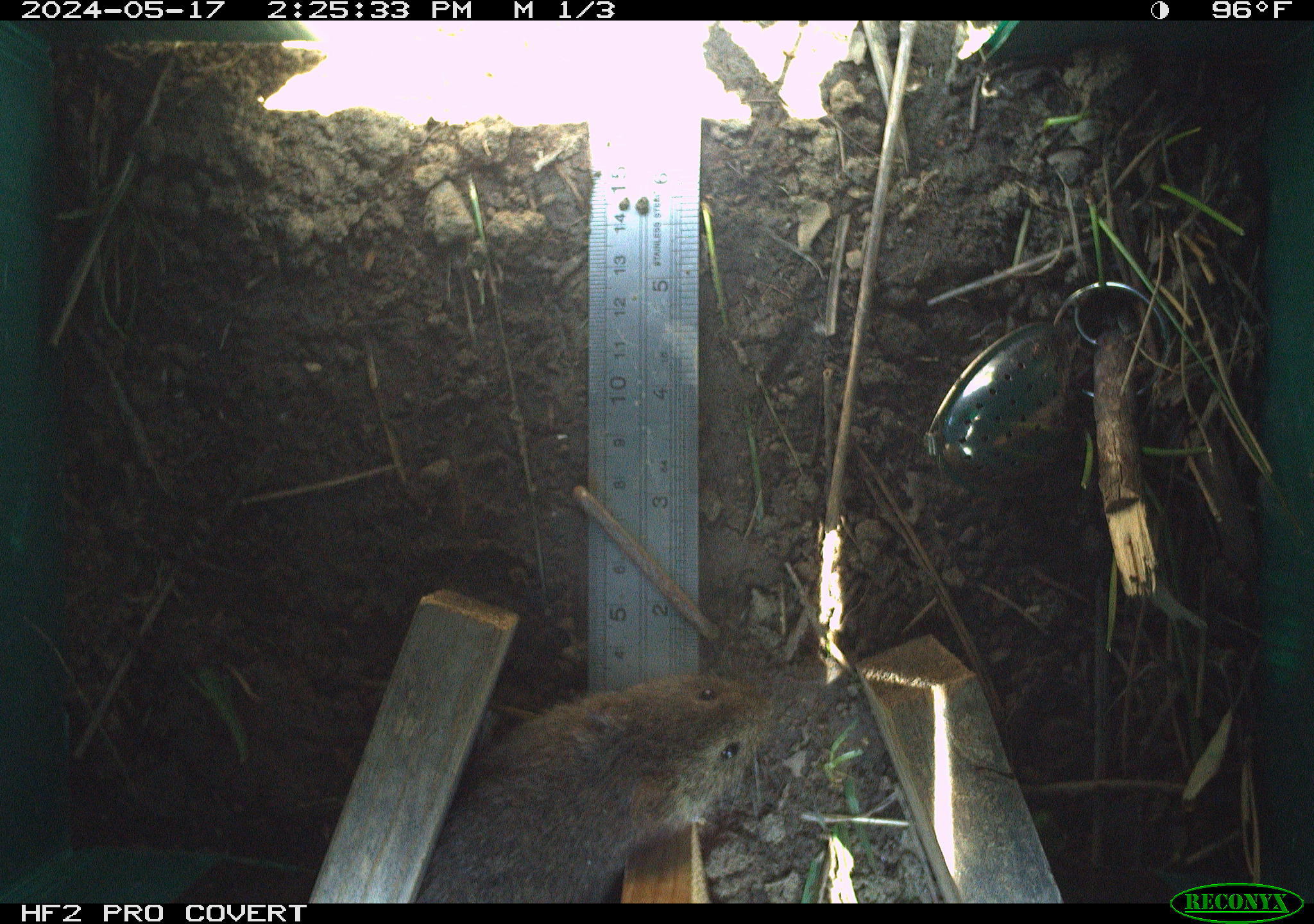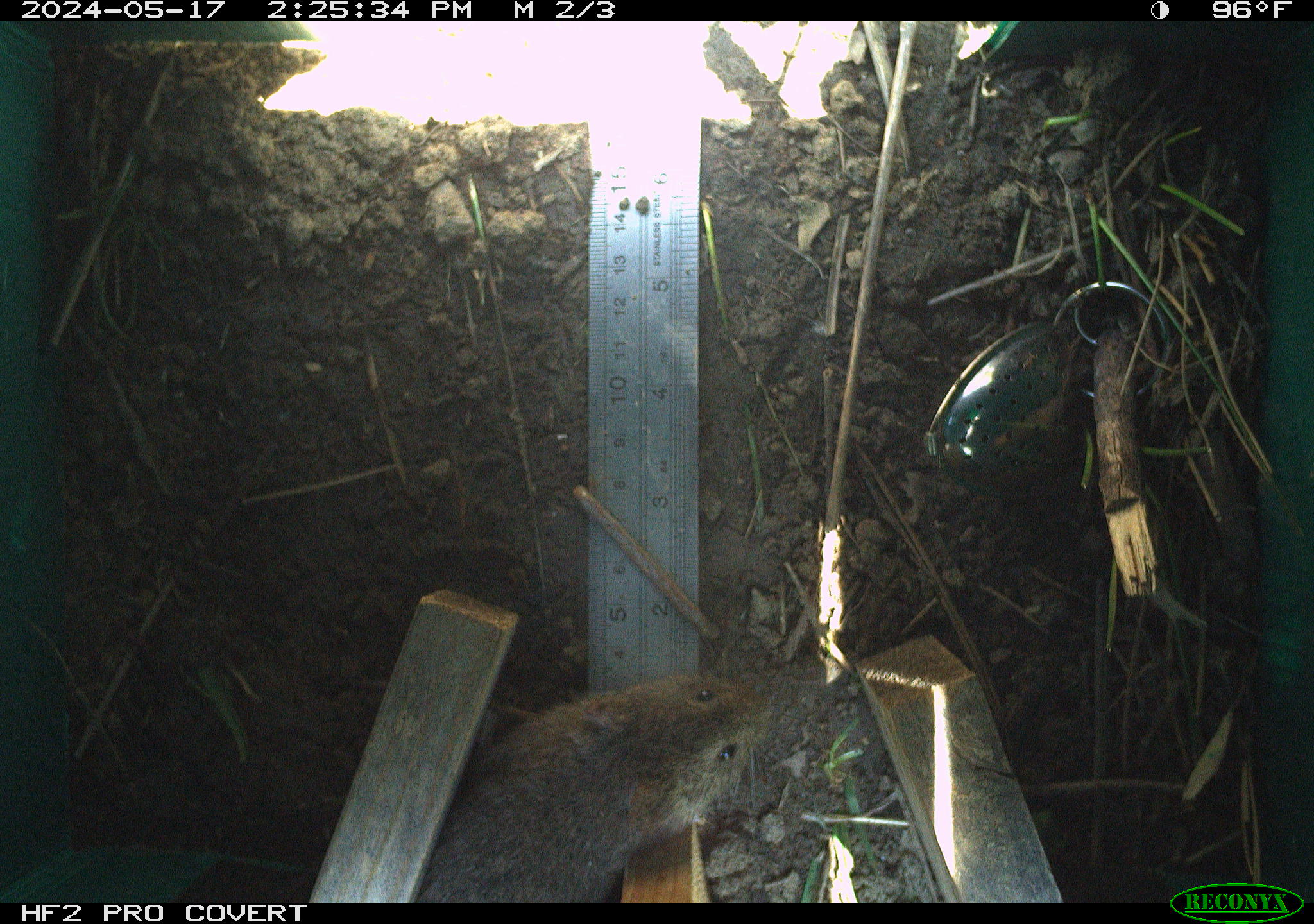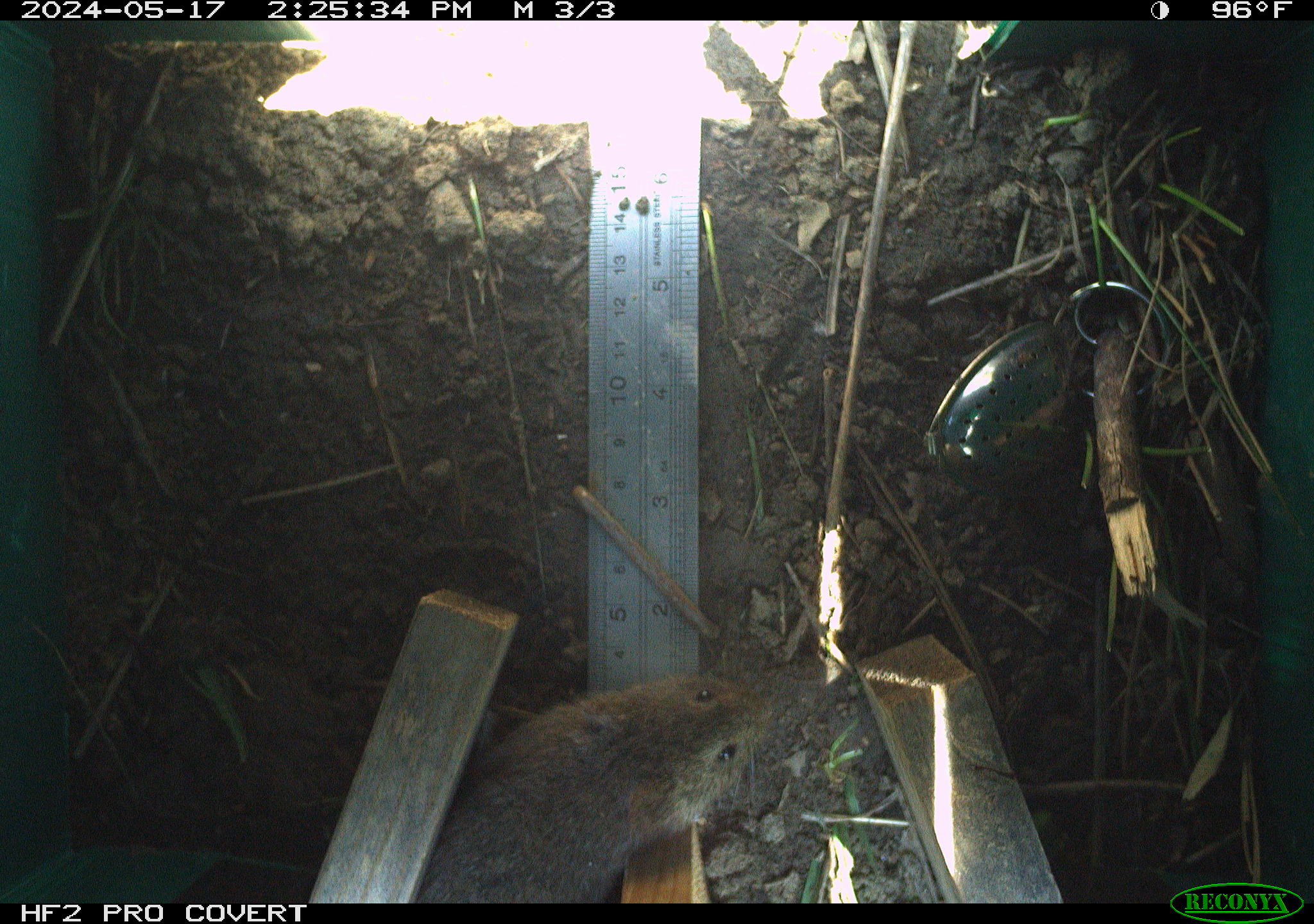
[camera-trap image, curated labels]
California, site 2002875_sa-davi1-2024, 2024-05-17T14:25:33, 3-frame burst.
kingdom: Animalia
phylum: Chordata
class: Mammalia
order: Rodentia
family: Cricetidae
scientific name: Arvicolinae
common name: voles, lemmings, and muskrats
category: arvicolinae subfamily